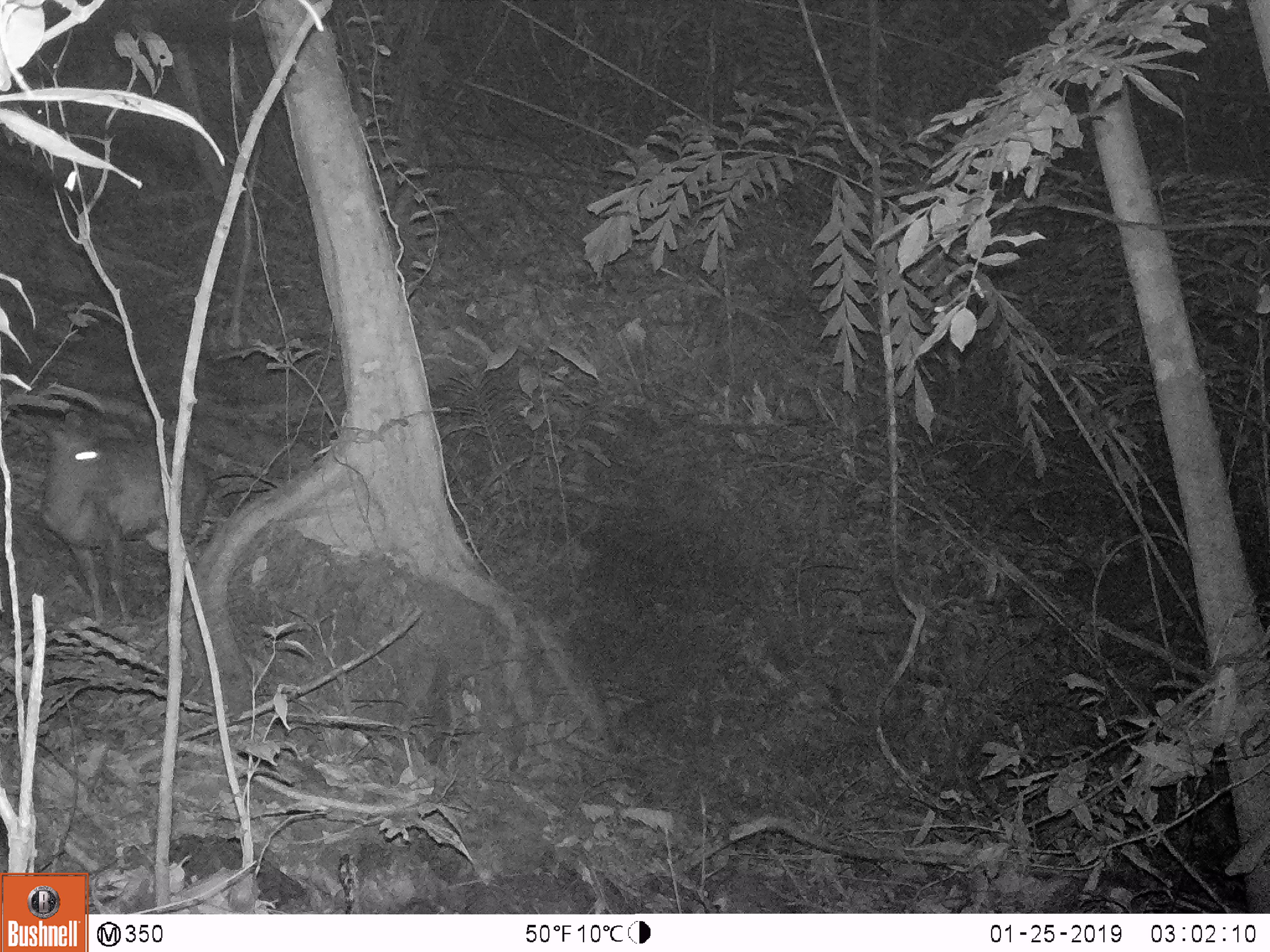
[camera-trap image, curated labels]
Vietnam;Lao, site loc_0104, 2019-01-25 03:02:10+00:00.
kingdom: Animalia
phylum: Chordata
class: Mammalia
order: Artiodactyla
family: Cervidae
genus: Muntiacus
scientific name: Muntiacus rooseveltorum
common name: roosevelt's muntjac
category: roosevelts muntjac group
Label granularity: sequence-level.